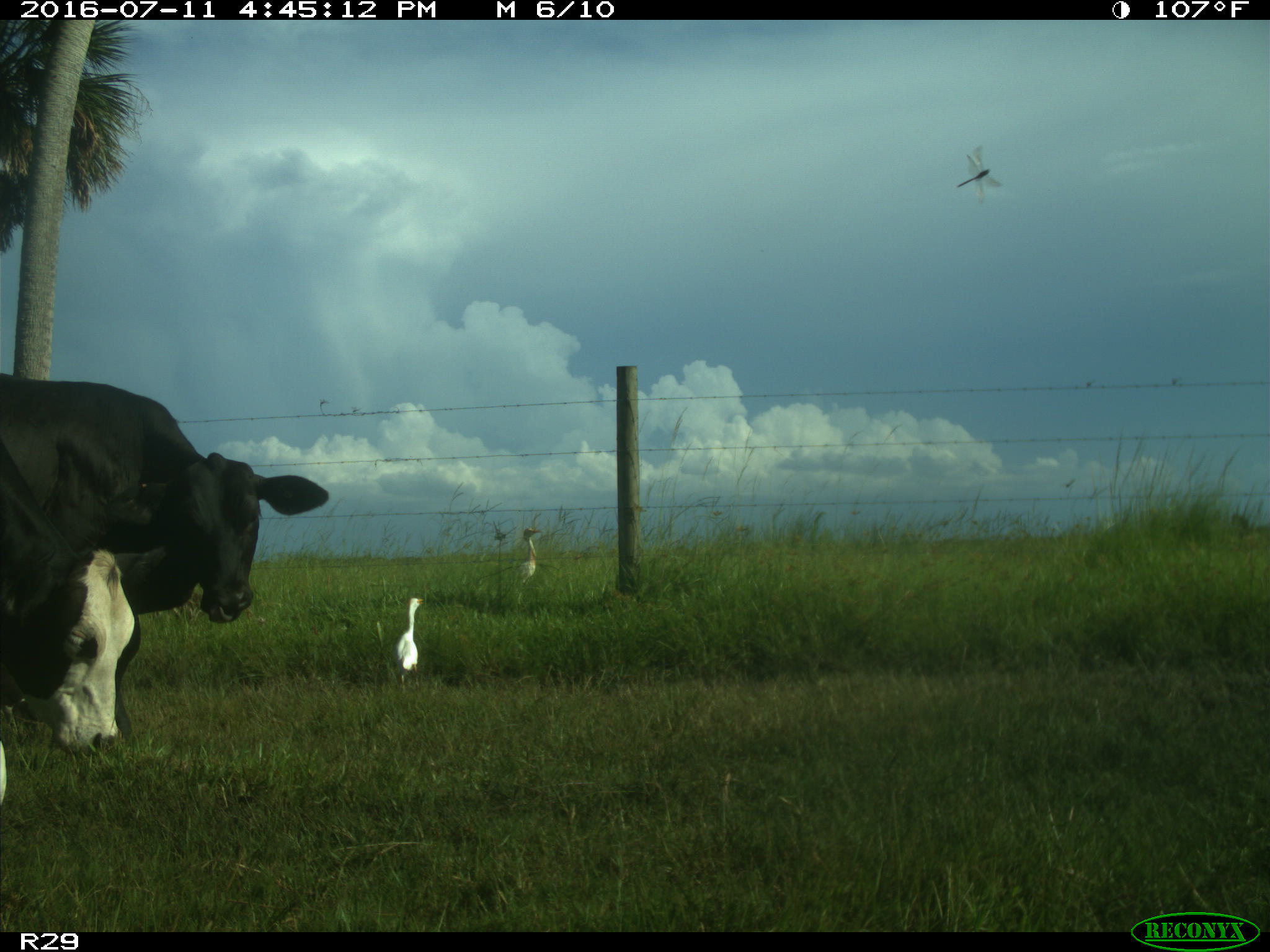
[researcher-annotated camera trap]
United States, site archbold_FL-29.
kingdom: Animalia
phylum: Chordata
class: Mammalia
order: Artiodactyla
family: Bovidae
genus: Bos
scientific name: Bos taurus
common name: domestic cow